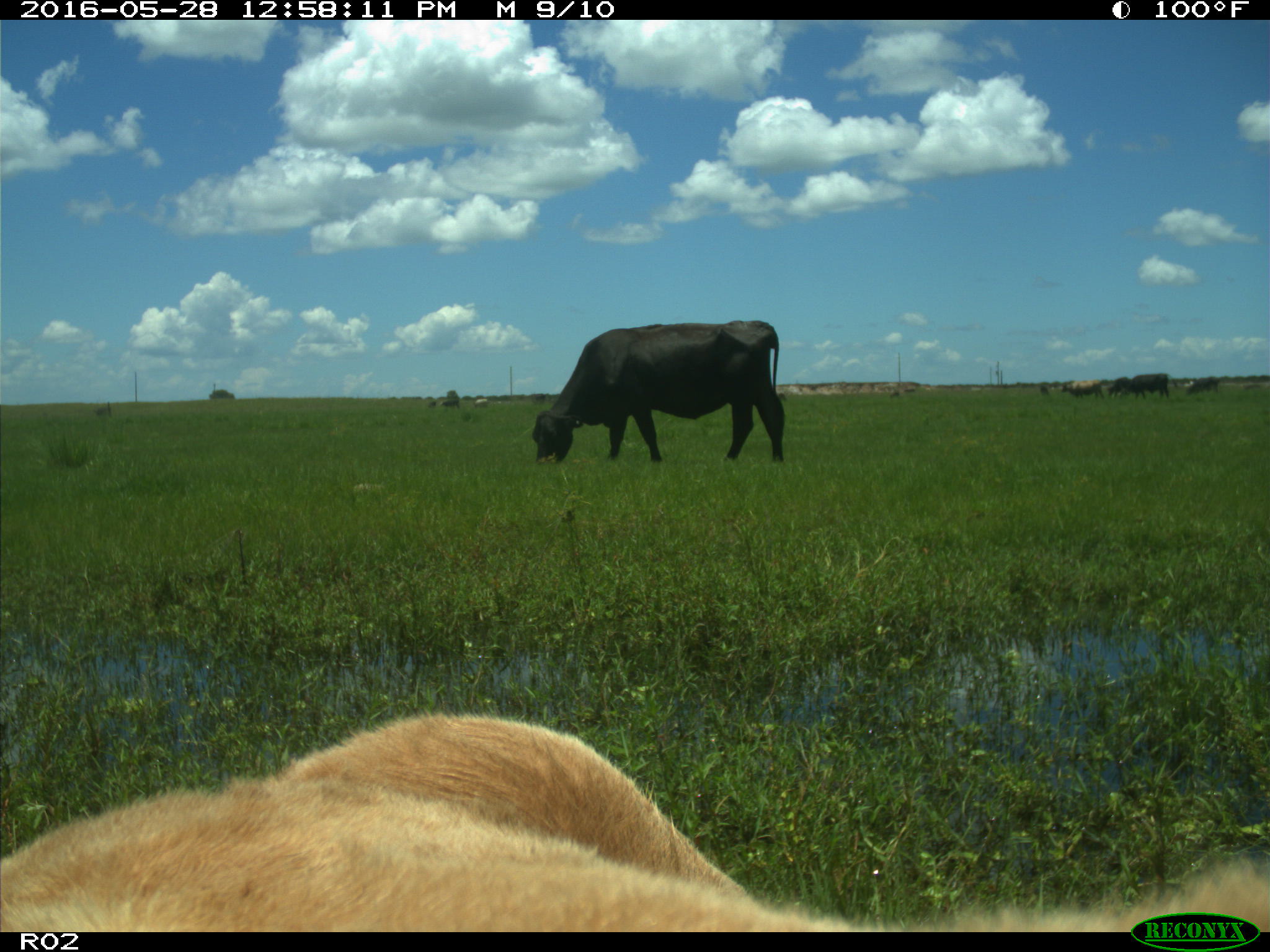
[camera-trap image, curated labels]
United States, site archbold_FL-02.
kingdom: Animalia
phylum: Chordata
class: Mammalia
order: Artiodactyla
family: Bovidae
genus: Bos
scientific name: Bos taurus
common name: domestic cow